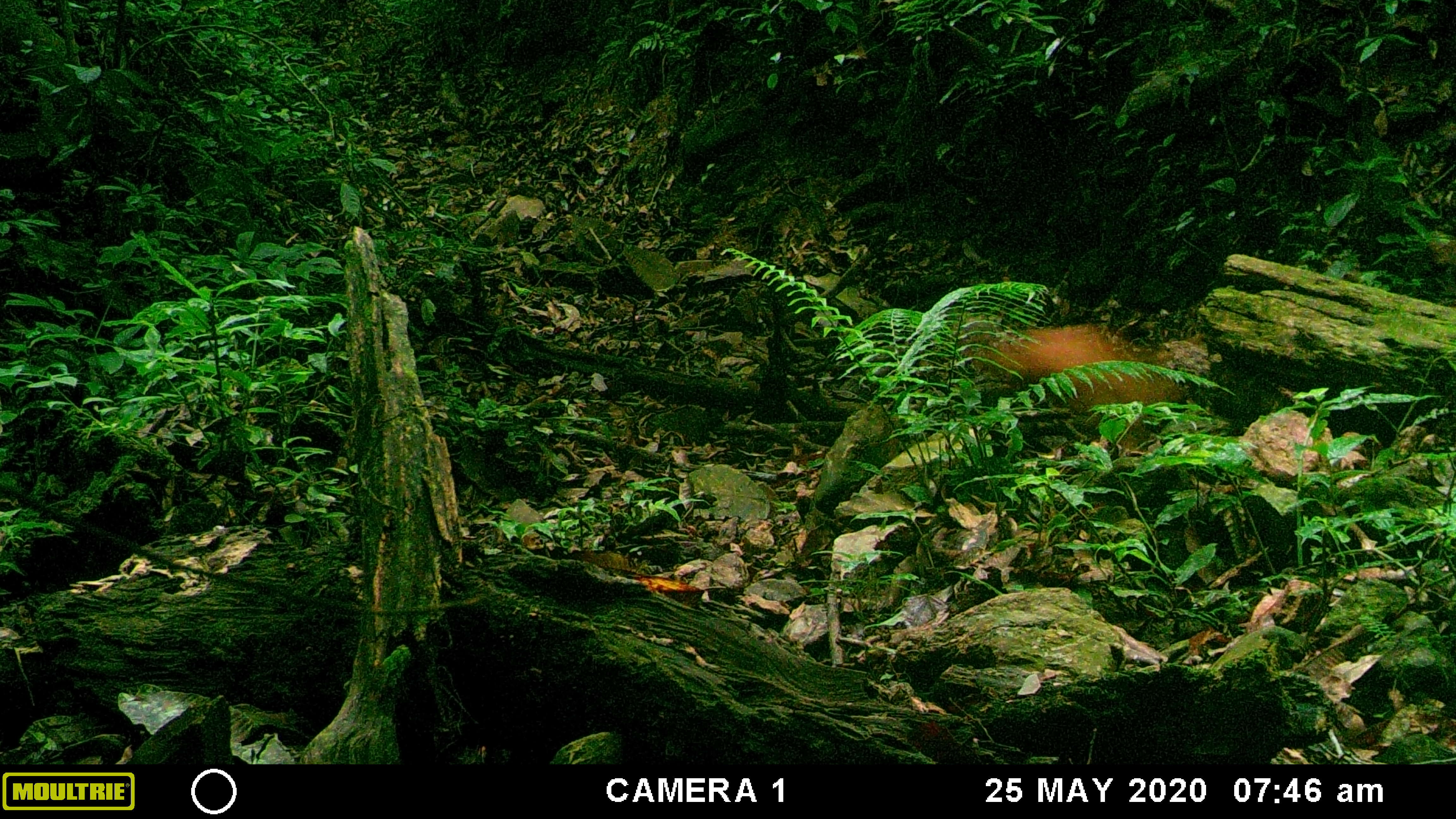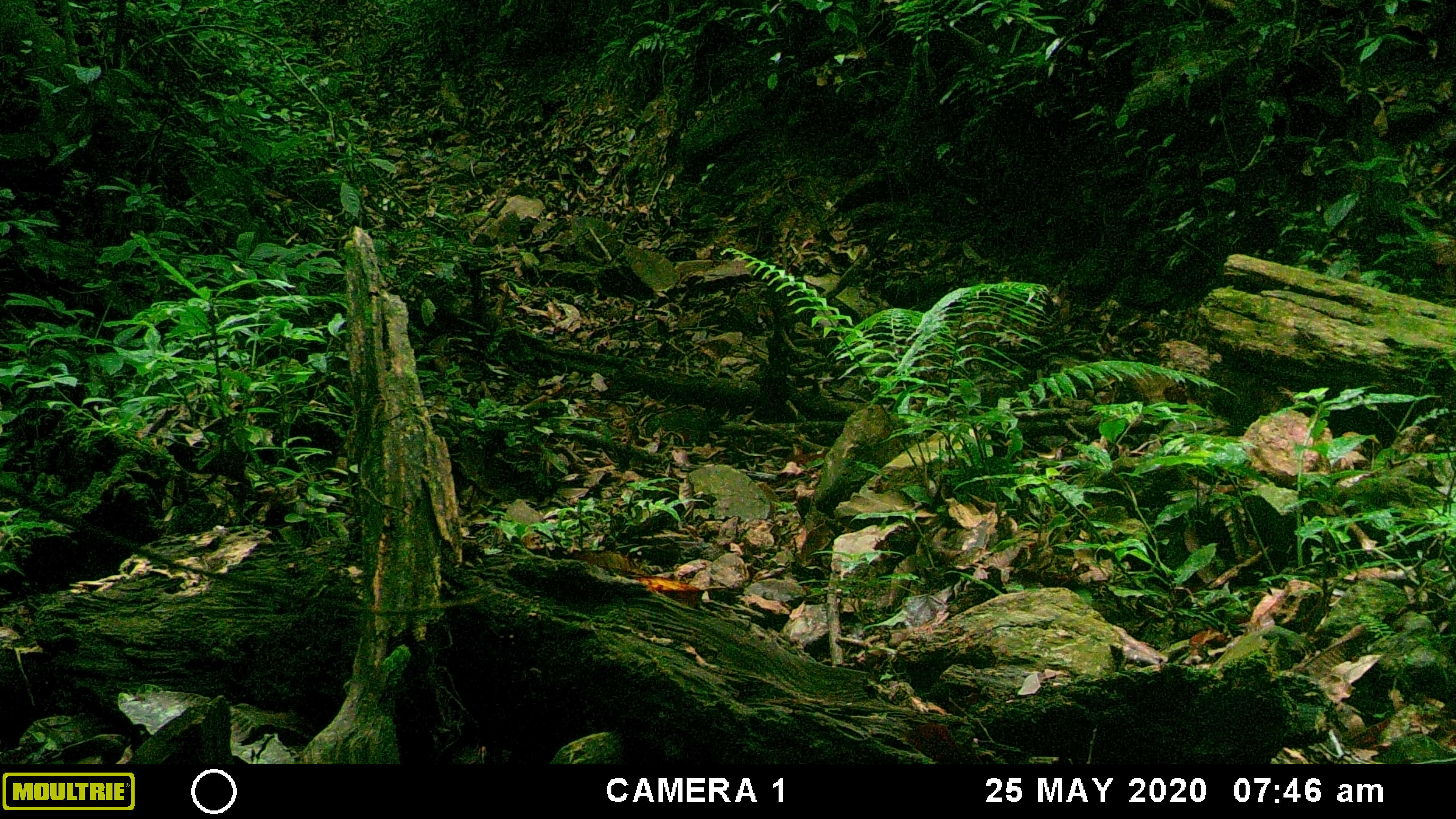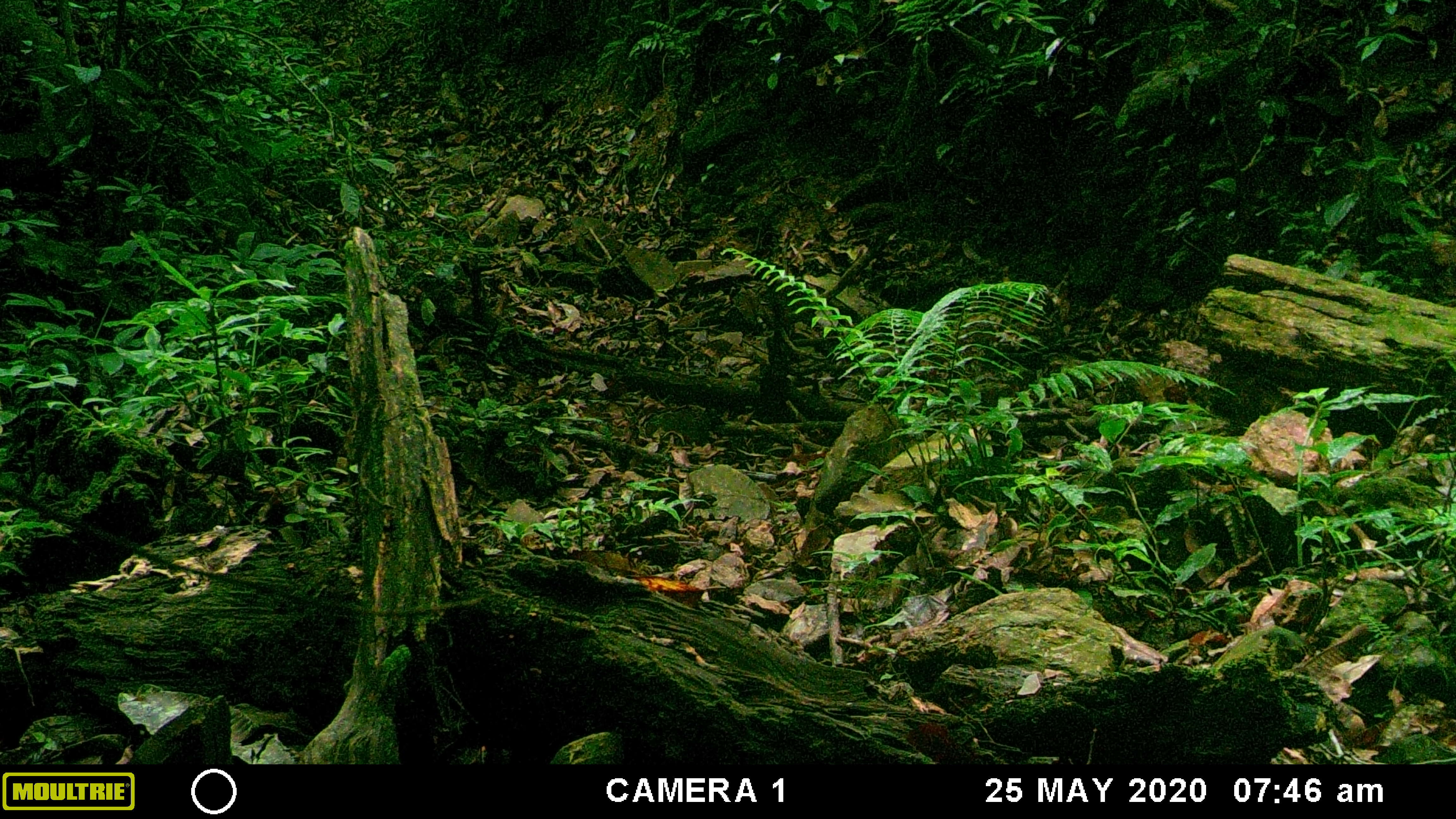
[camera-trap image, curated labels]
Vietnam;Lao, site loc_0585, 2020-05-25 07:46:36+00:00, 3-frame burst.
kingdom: Animalia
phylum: Chordata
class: Mammalia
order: Carnivora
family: Mustelidae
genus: Martes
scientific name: Martes flavigula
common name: yellow-throated marten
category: yellow throated marten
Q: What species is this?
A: Yellow throated marten (yellow-throated marten) (Martes flavigula).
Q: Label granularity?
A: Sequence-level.